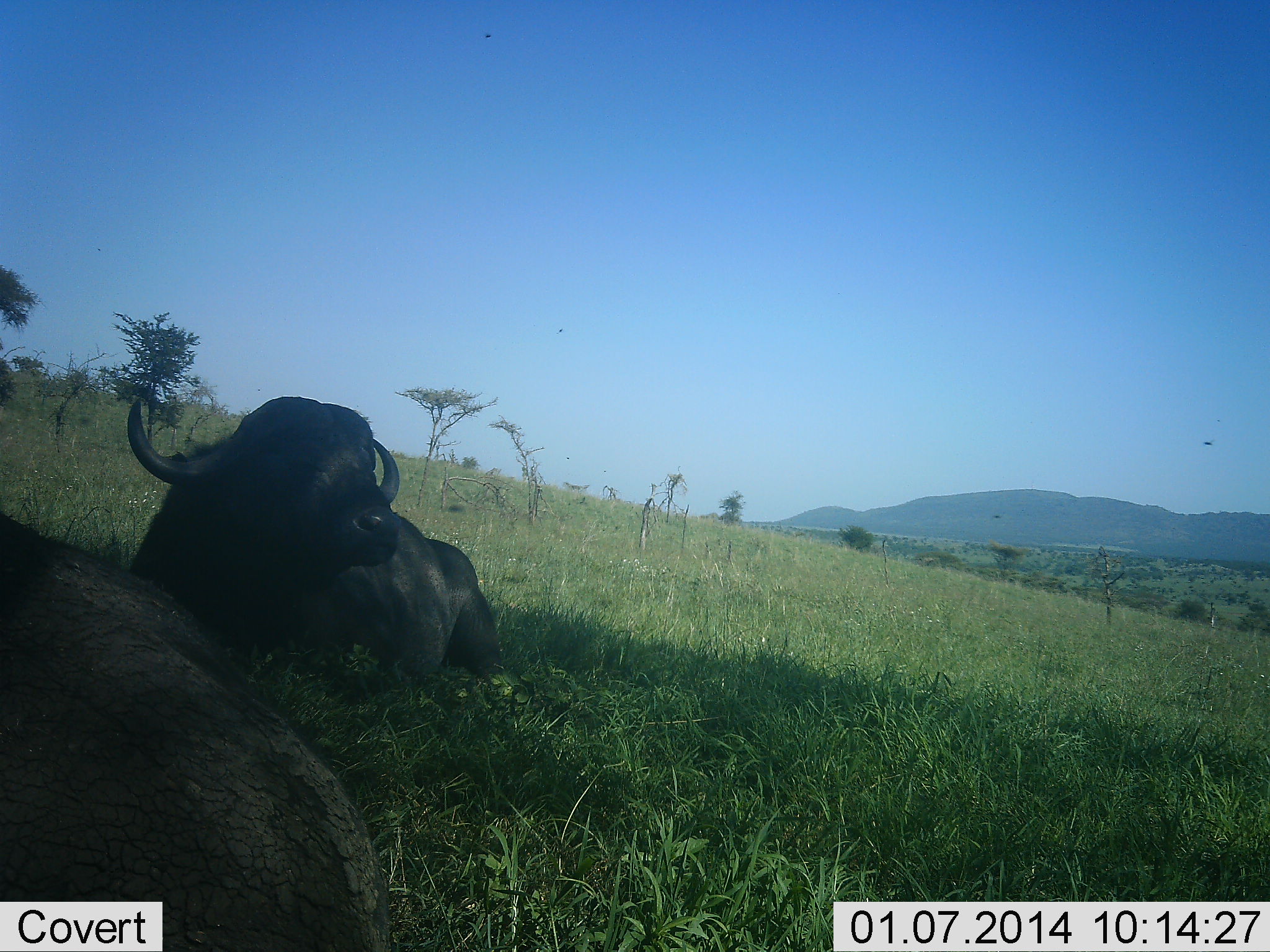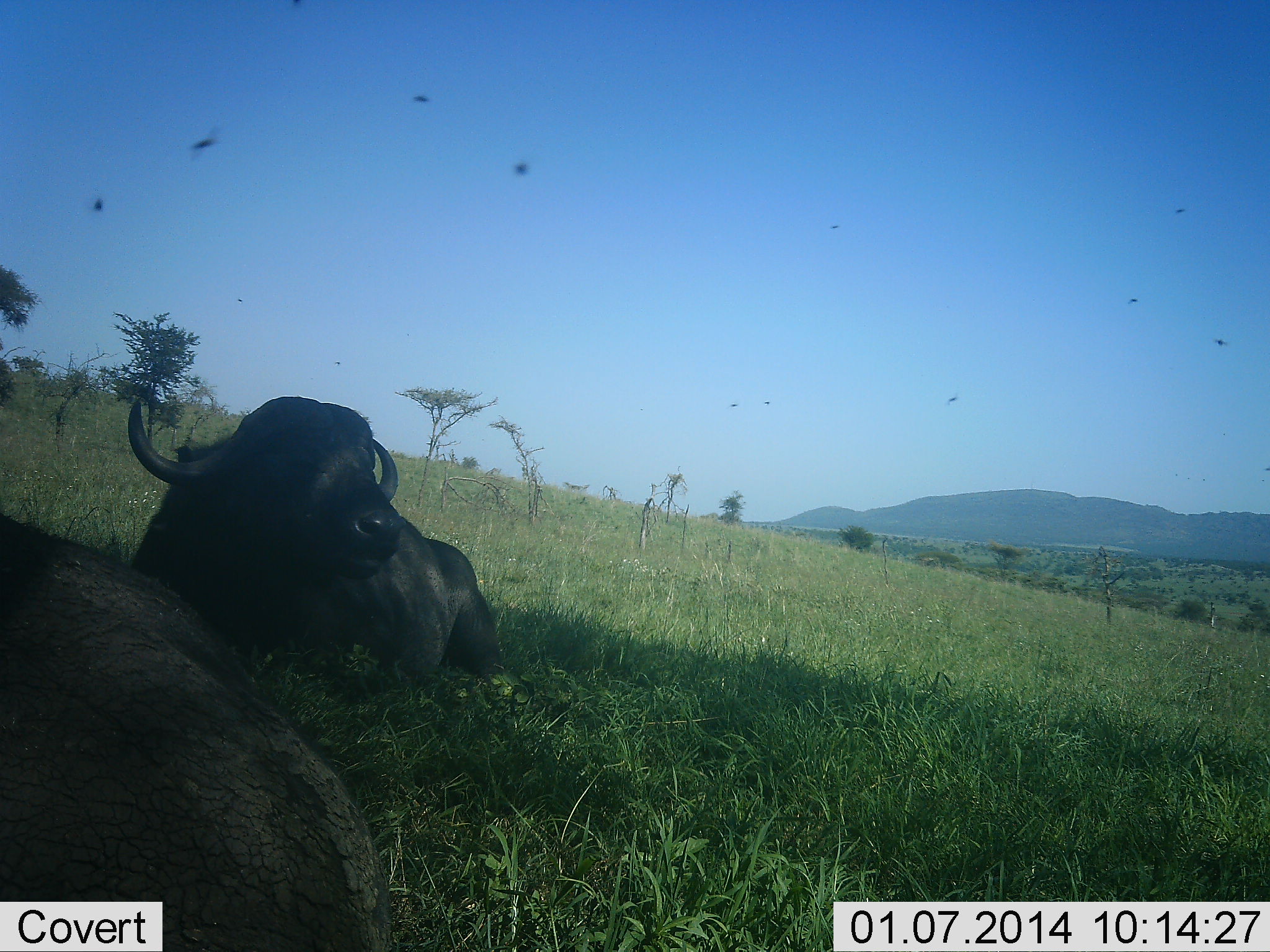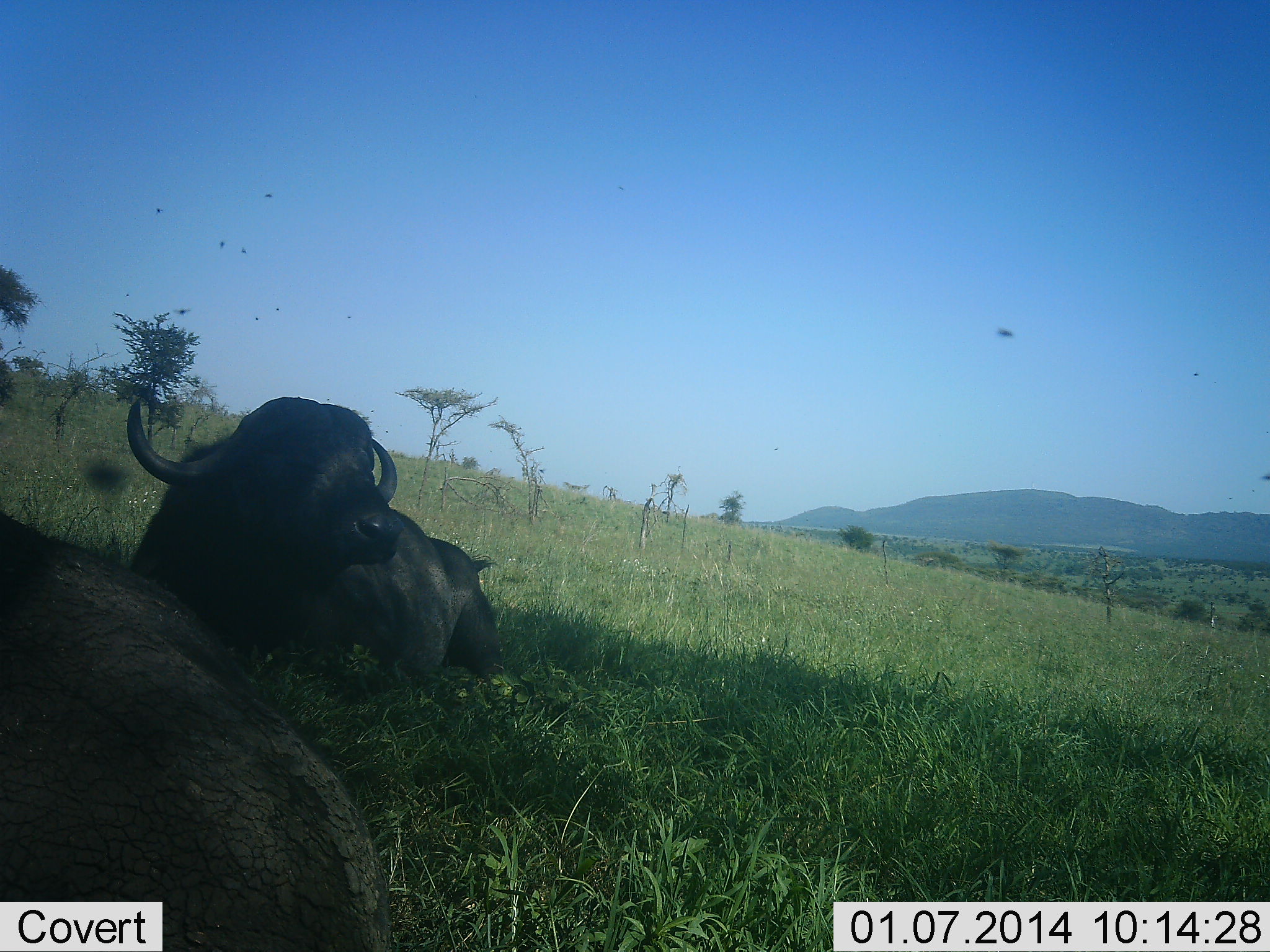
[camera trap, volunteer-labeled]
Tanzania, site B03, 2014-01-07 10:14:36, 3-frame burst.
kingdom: Animalia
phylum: Chordata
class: Mammalia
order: Artiodactyla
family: Bovidae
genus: Syncerus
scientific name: Syncerus caffer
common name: cape buffalo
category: buffalo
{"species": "buffalo (cape buffalo) (Syncerus caffer)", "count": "2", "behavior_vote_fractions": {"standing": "0%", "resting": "100%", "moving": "0%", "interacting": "0%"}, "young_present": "0%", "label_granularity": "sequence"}